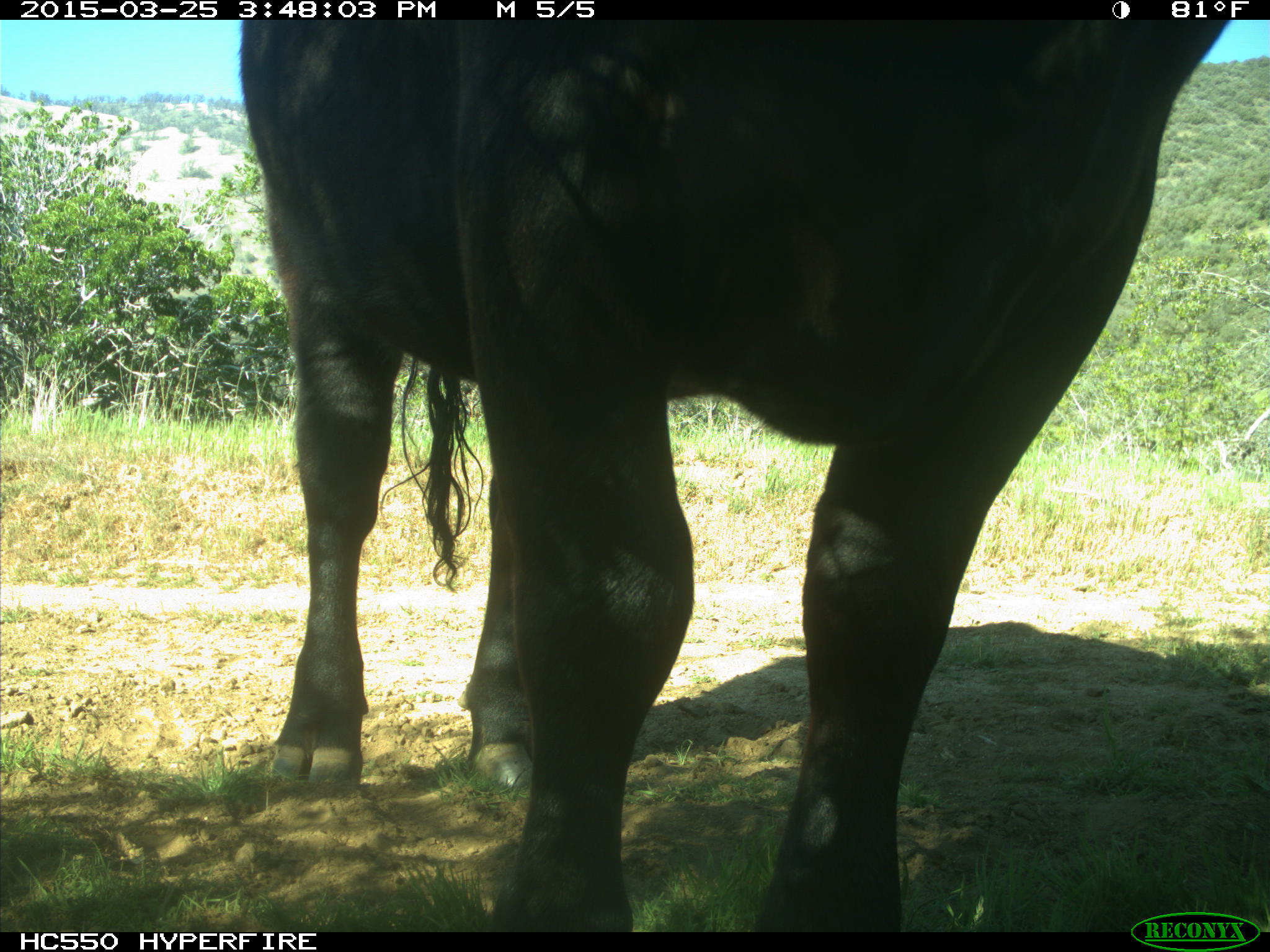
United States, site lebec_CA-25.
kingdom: Animalia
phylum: Chordata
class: Mammalia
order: Artiodactyla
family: Bovidae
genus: Bos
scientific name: Bos taurus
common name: domestic cow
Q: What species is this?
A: Bos taurus (domestic cow).